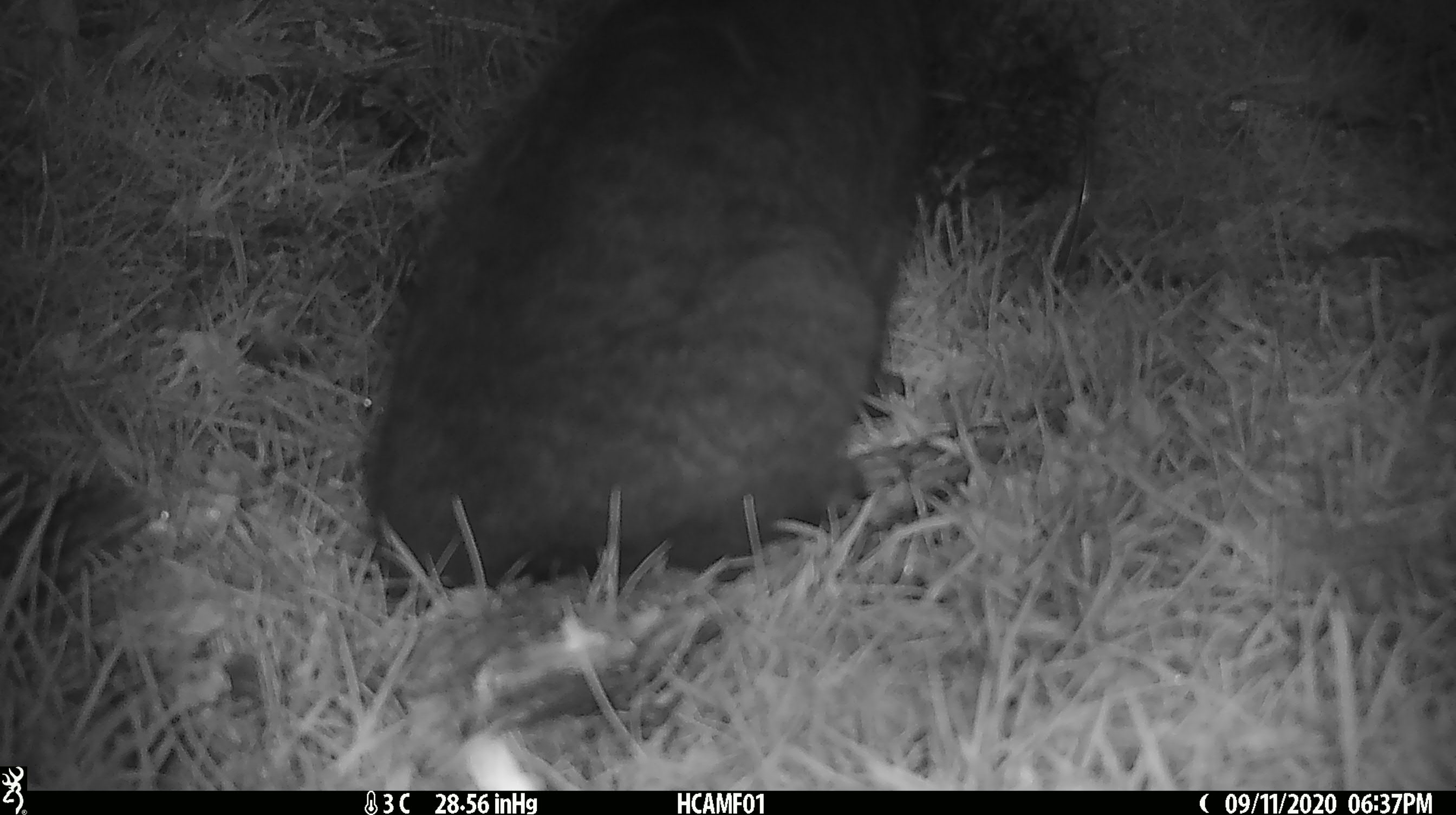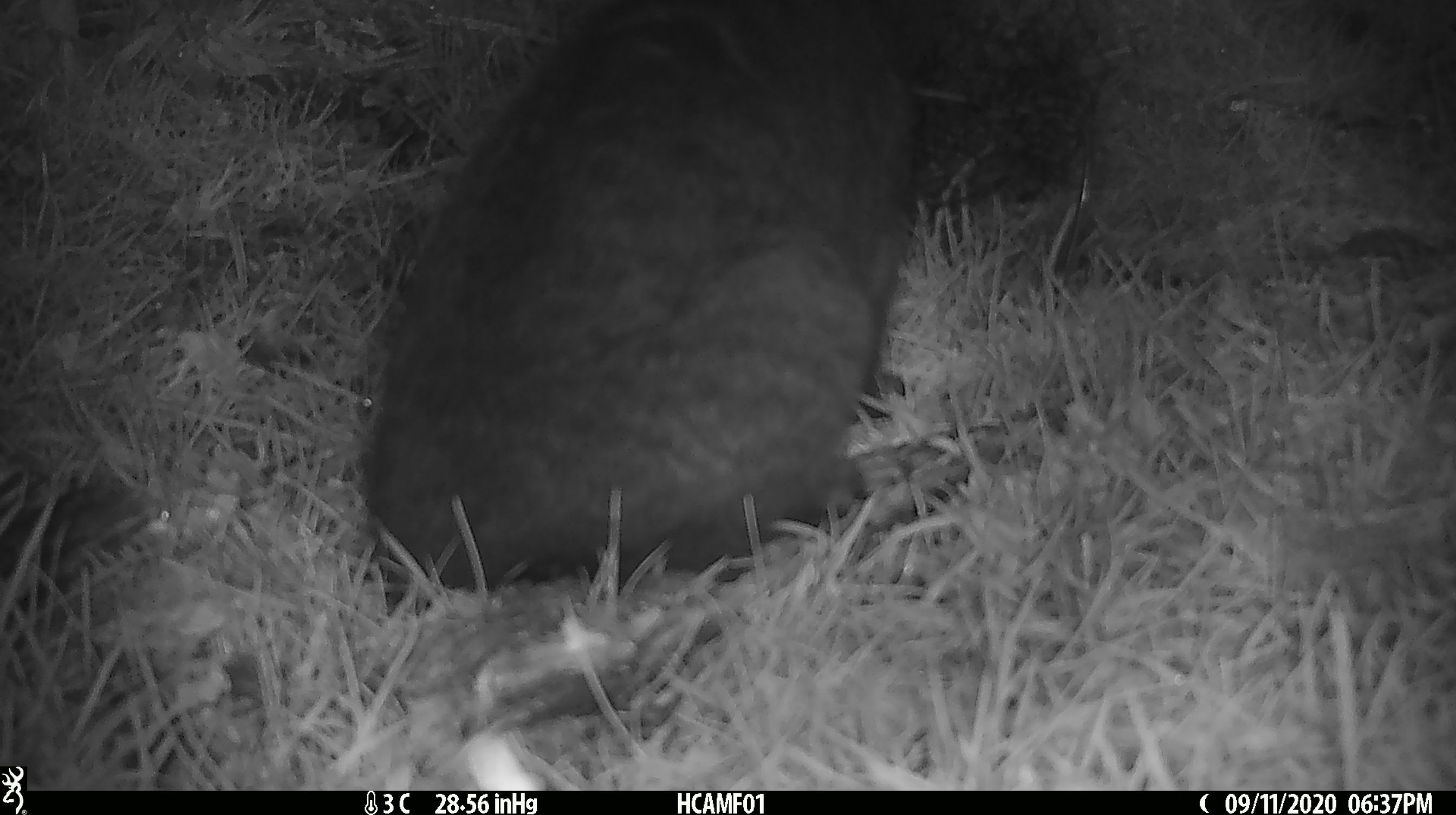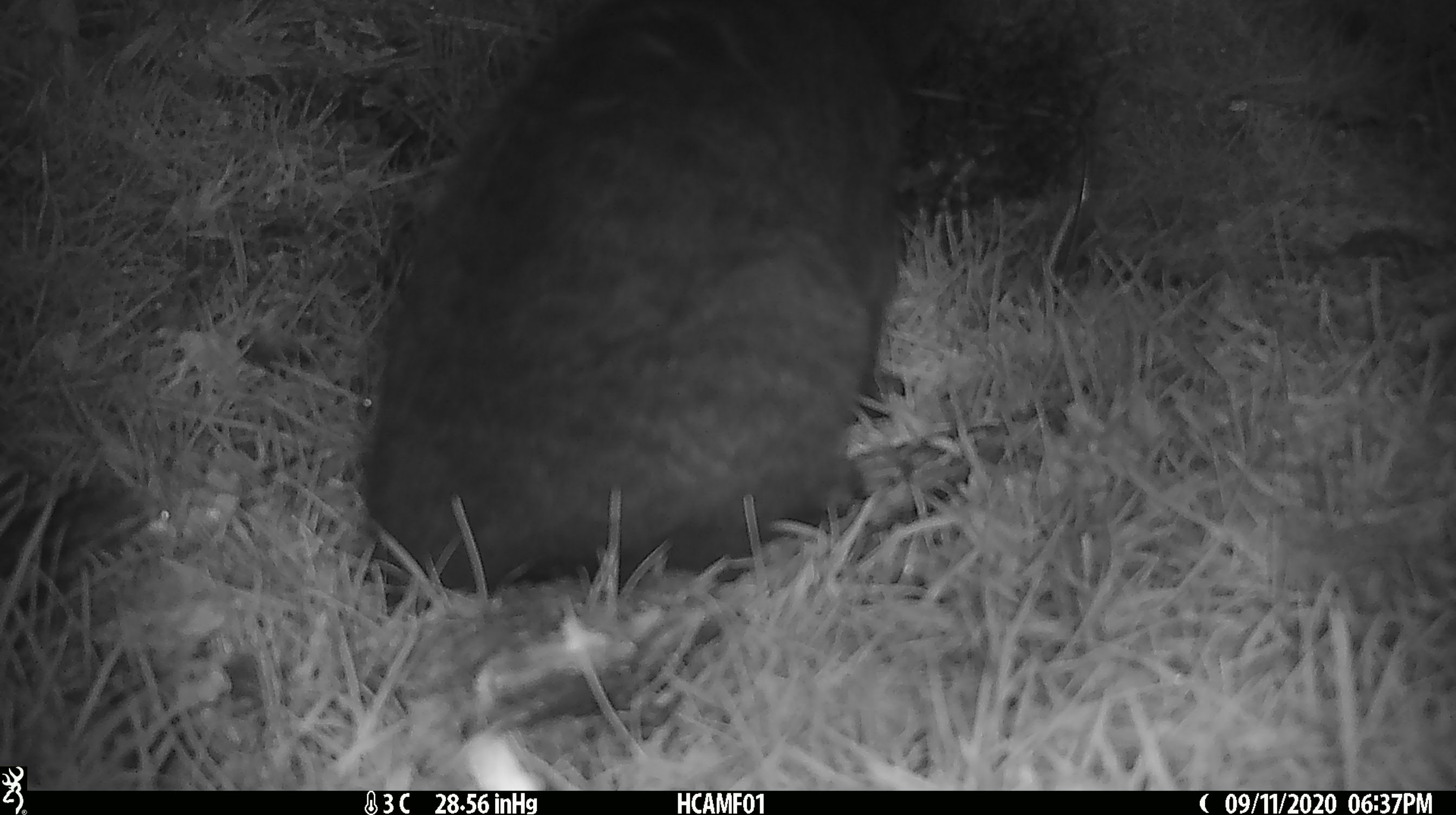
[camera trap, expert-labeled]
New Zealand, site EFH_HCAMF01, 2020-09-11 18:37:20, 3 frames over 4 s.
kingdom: Animalia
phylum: Chordata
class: Mammalia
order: Carnivora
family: Felidae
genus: Felis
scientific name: Felis catus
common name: domestic cat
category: cat